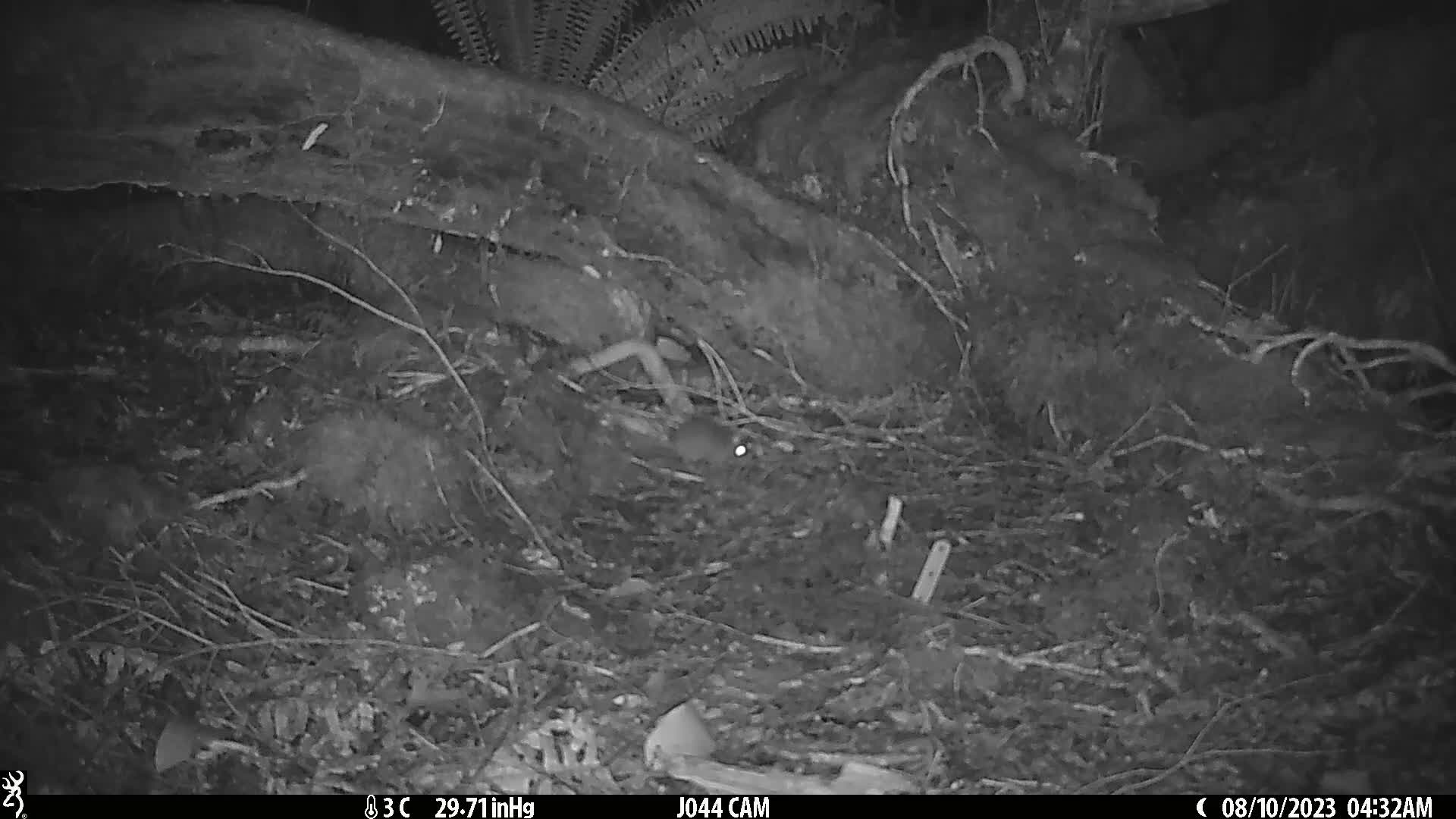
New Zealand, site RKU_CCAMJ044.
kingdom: Animalia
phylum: Chordata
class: Mammalia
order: Rodentia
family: Muridae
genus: Rattus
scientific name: Rattus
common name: rat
Rat (Rattus).